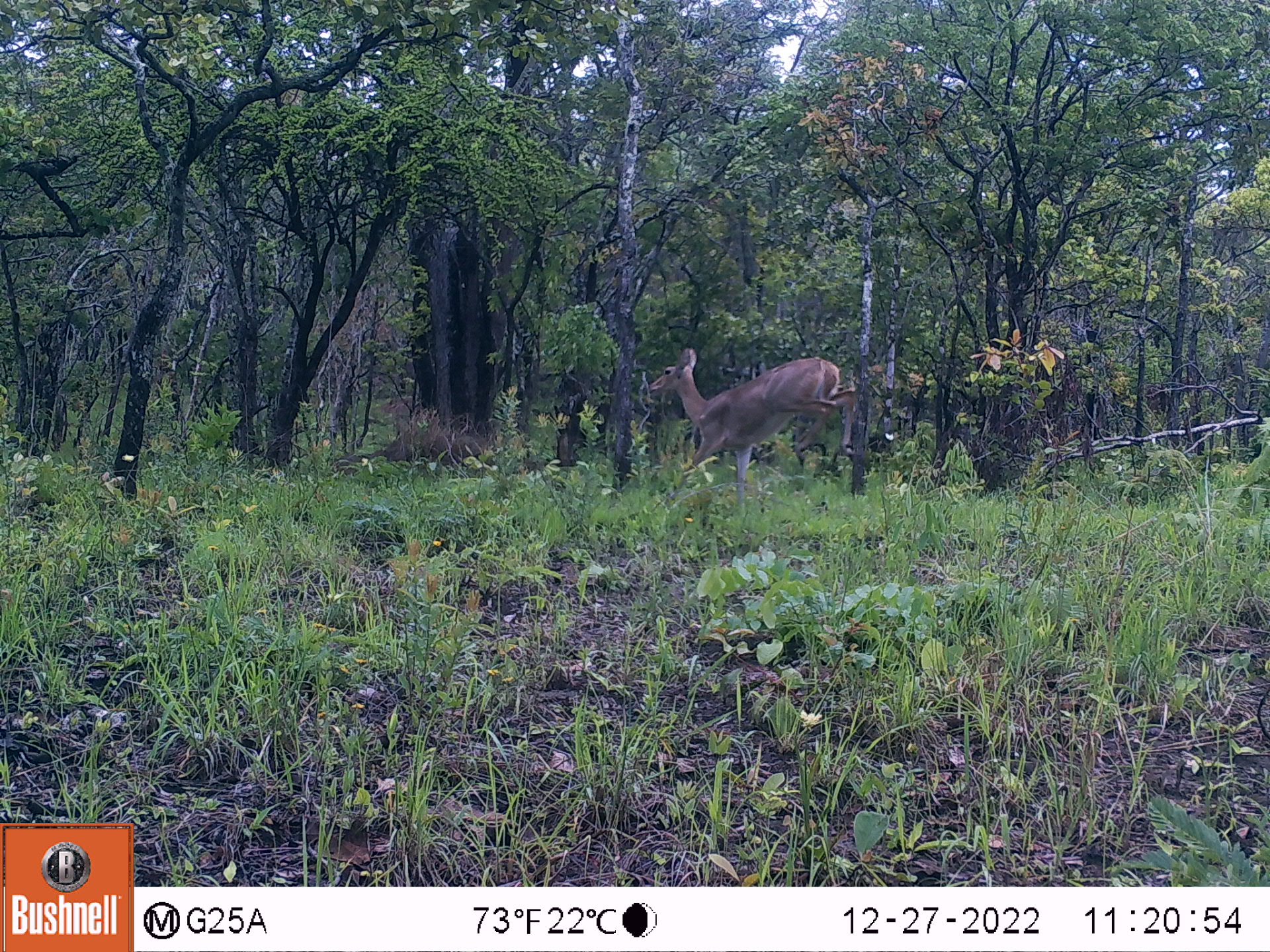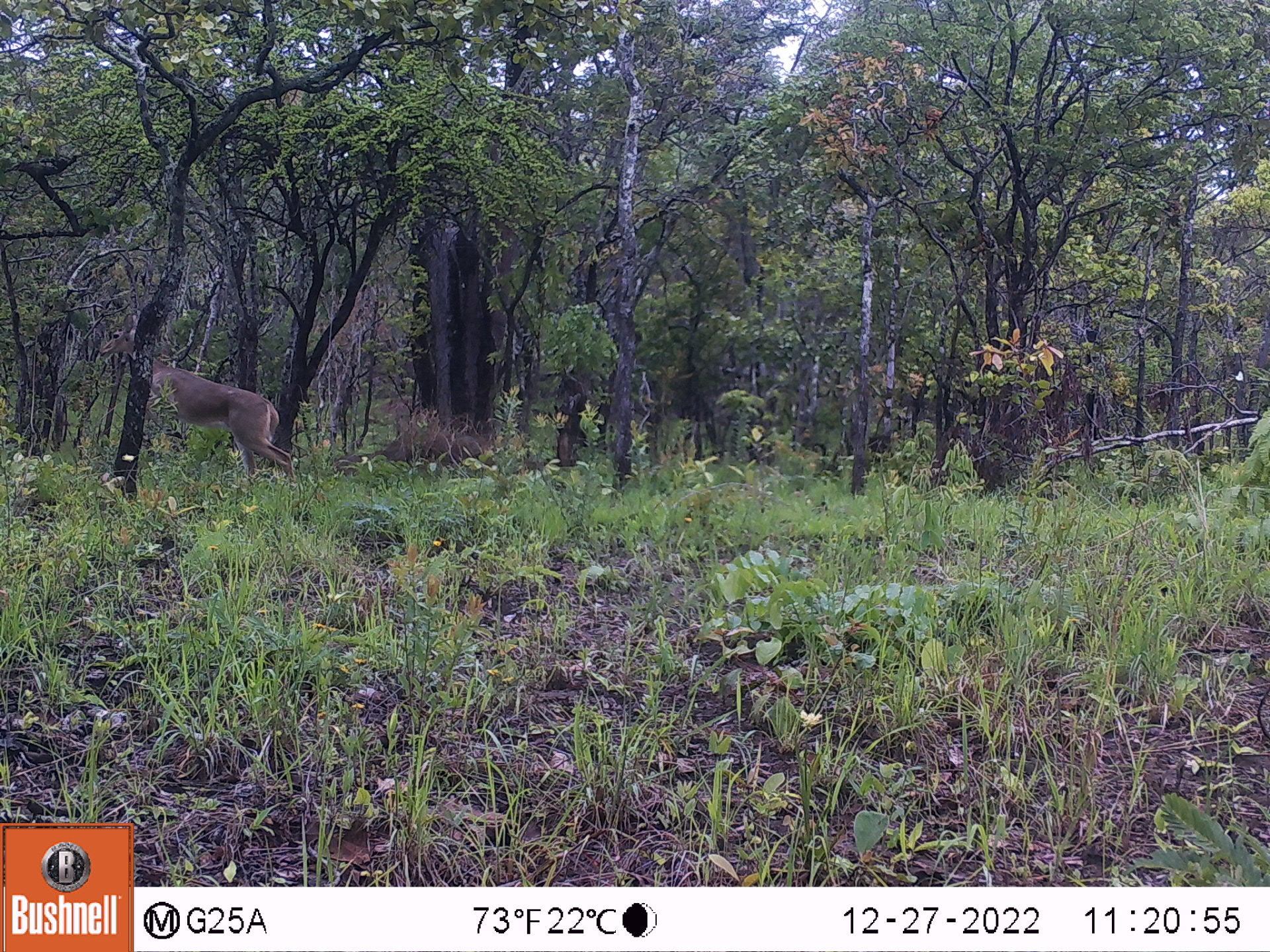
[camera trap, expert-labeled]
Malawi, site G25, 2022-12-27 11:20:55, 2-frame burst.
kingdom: Animalia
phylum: Chordata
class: Mammalia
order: Artiodactyla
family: Bovidae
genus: Redunca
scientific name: Redunca arundinum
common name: southern reedbuck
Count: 1.